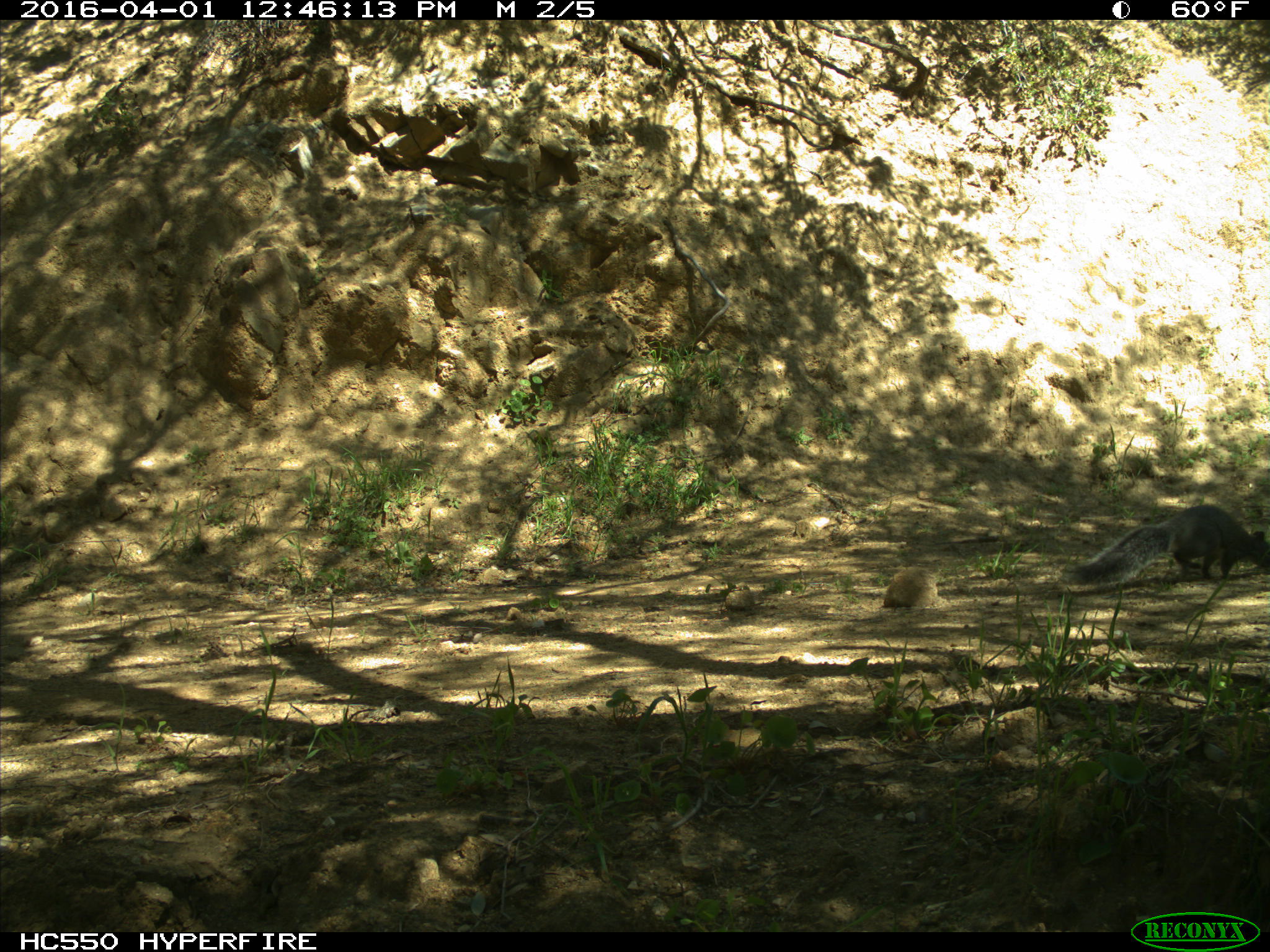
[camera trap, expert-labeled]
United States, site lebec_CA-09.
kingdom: Animalia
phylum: Chordata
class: Mammalia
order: Rodentia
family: Sciuridae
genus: Sciurus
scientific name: Sciurus carolinensis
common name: eastern gray squirrel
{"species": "Sciurus carolinensis (eastern gray squirrel)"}